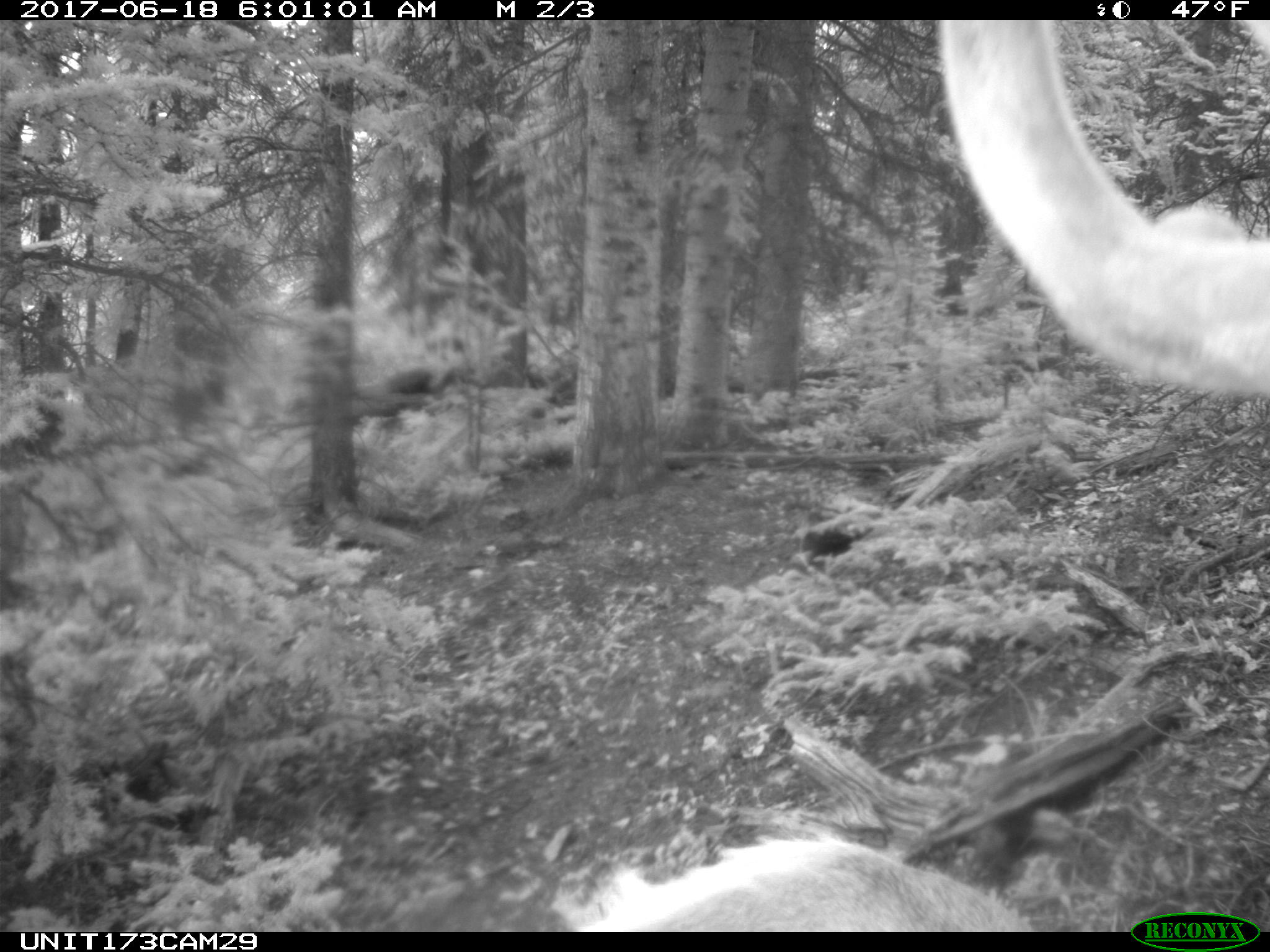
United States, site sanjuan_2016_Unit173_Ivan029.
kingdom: Animalia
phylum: Chordata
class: Mammalia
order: Artiodactyla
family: Cervidae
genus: Cervus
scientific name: Cervus elaphus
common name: red deer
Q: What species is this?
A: Cervus elaphus (red deer).